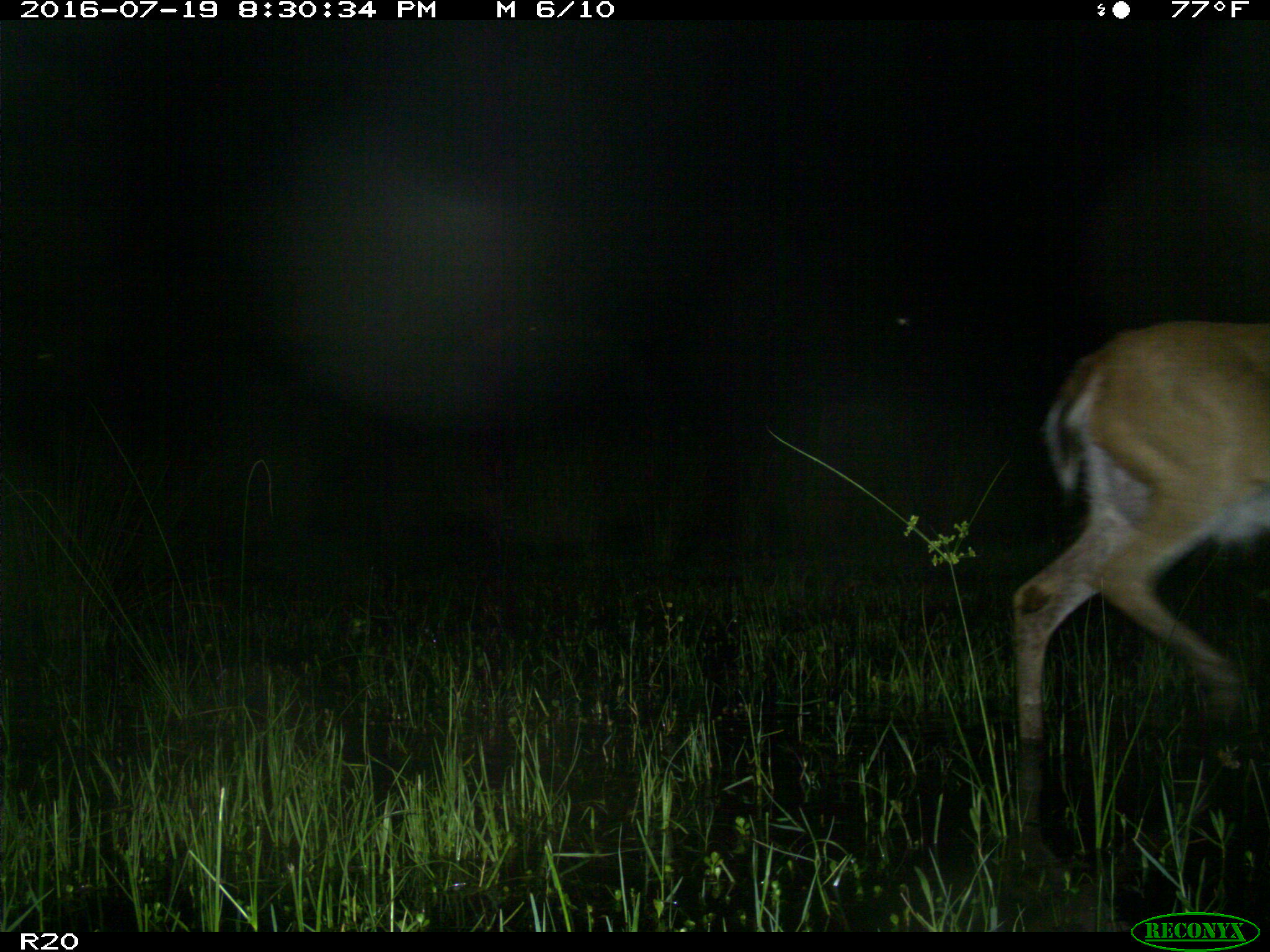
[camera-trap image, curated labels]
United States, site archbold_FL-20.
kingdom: Animalia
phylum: Chordata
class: Mammalia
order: Artiodactyla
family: Cervidae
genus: Odocoileus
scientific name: Odocoileus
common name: deer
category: unidentified deer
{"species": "unidentified deer (deer) (Odocoileus)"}